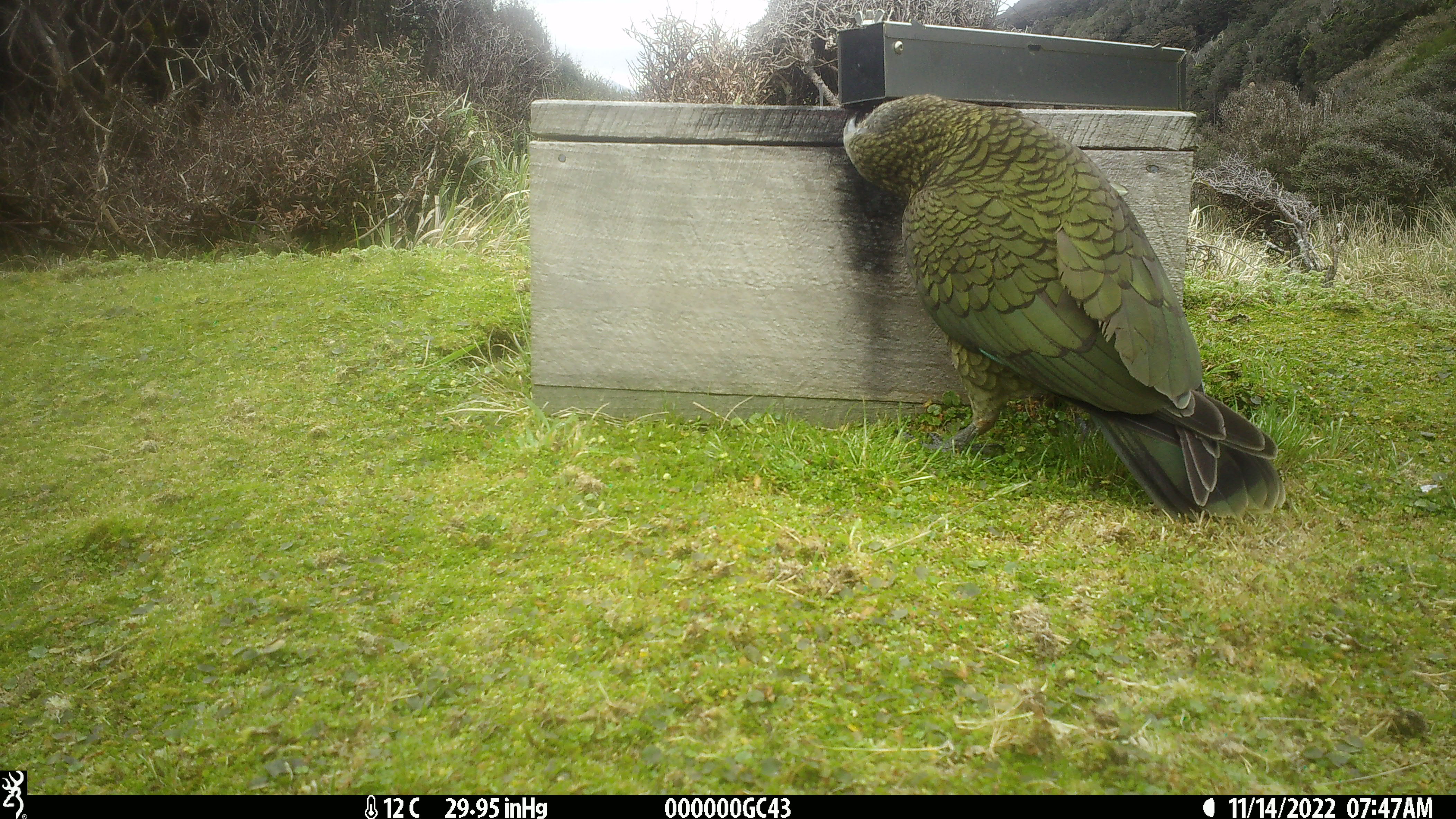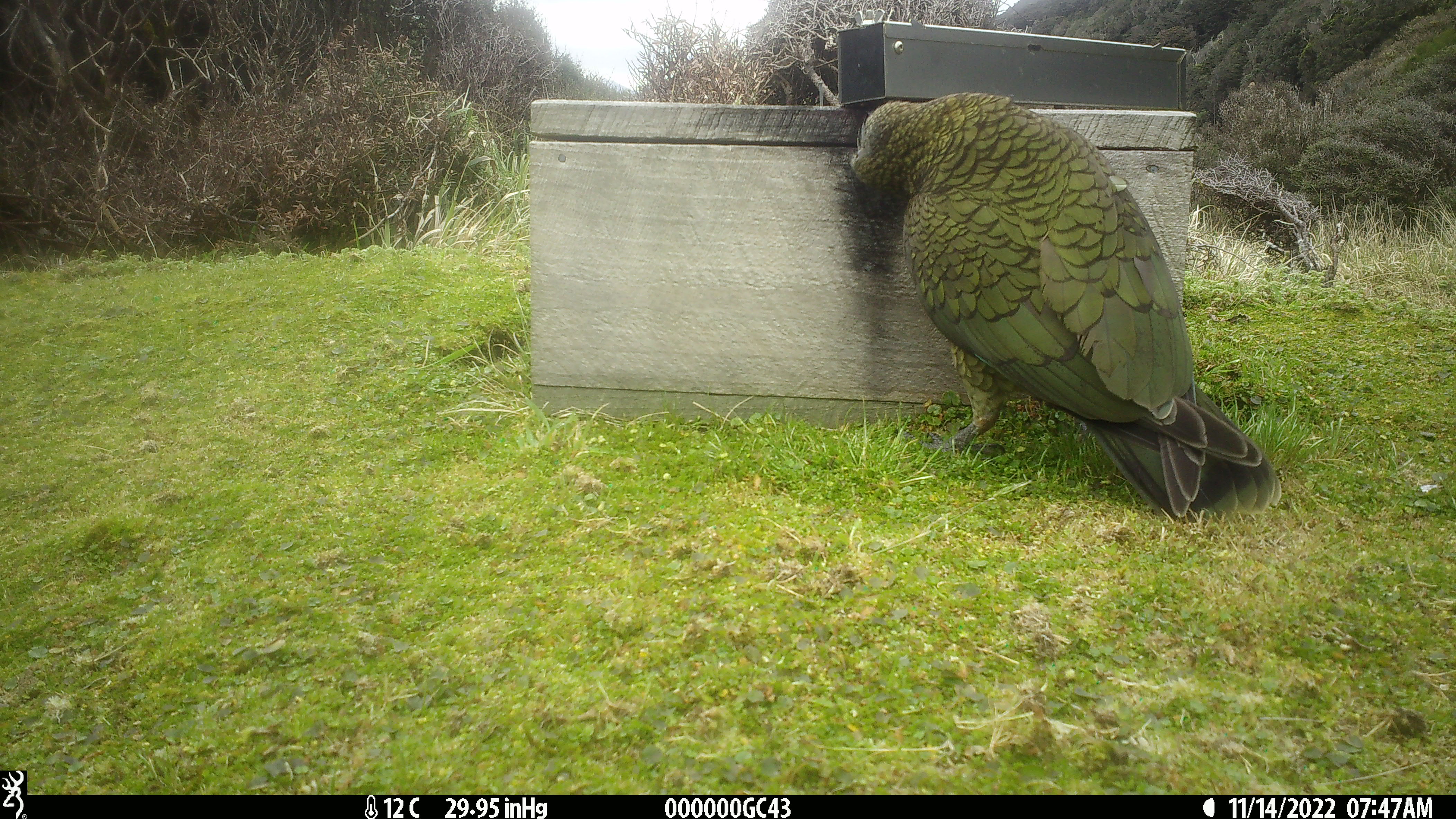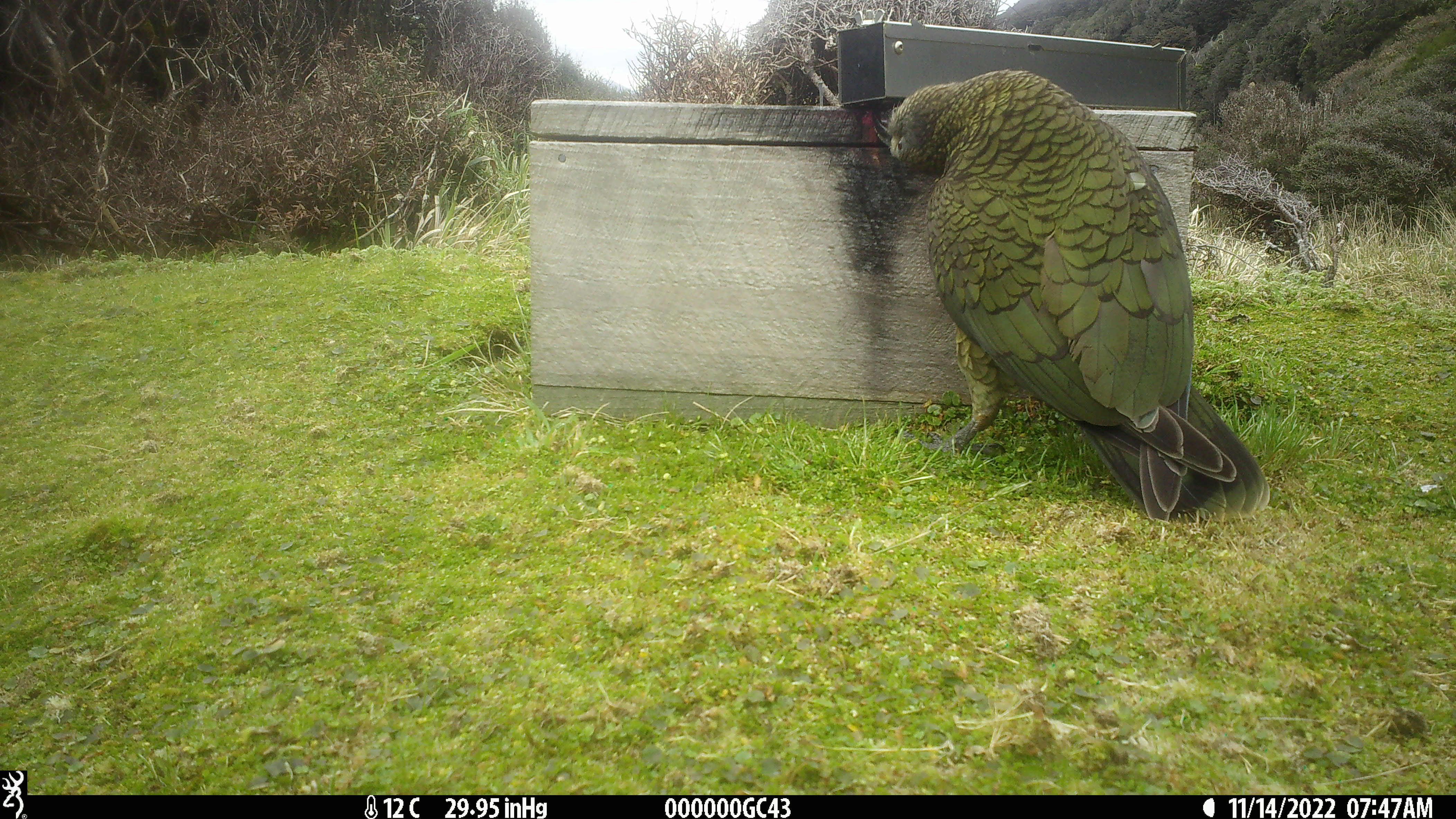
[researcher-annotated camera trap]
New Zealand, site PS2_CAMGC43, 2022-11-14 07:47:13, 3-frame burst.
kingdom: Animalia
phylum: Chordata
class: Aves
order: Psittaciformes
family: Strigopidae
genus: Nestor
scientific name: Nestor notabilis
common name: kea